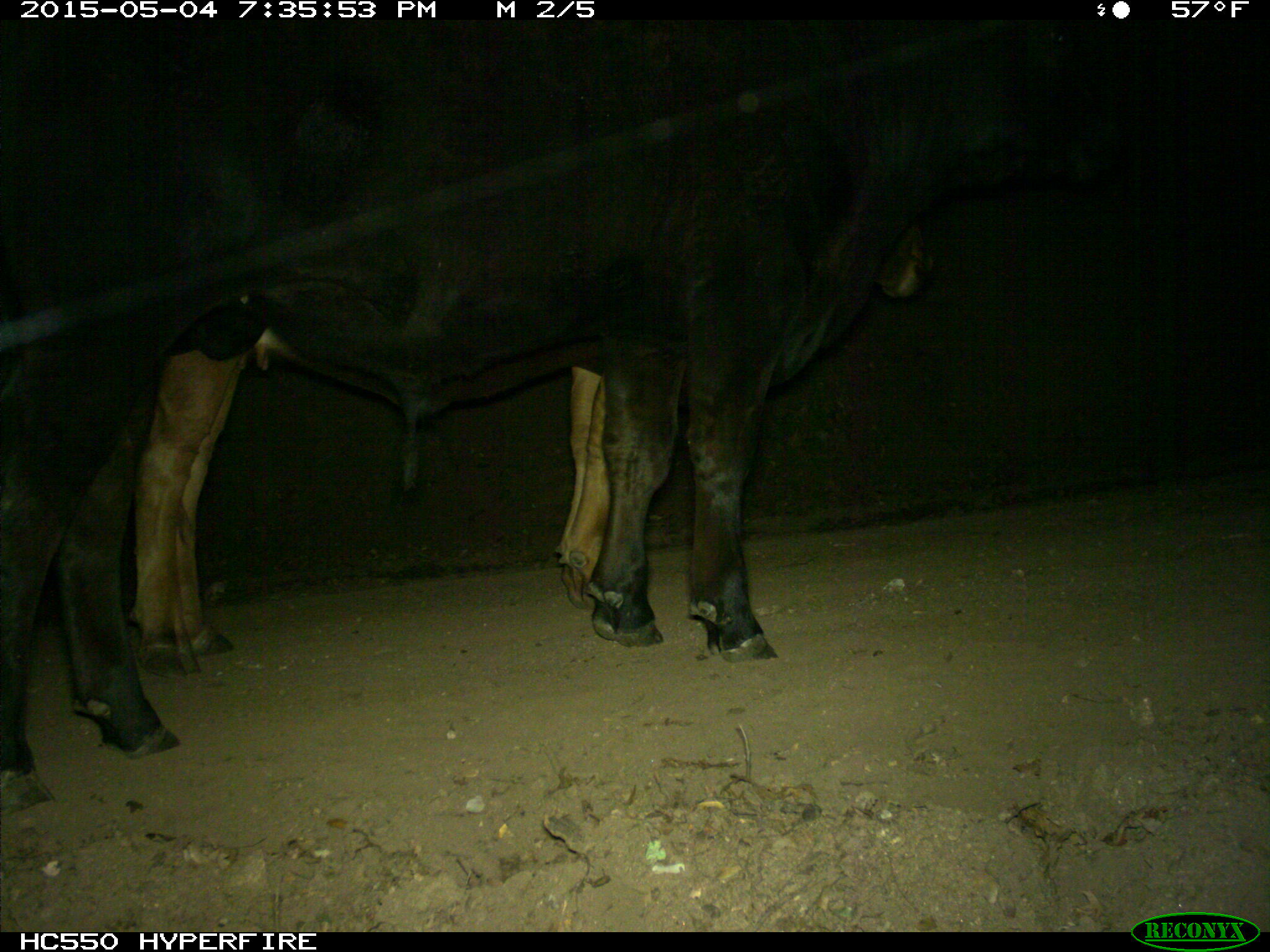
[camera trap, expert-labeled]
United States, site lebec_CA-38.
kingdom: Animalia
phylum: Chordata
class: Mammalia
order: Artiodactyla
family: Bovidae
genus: Bos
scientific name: Bos taurus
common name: domestic cow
Bos taurus (domestic cow).